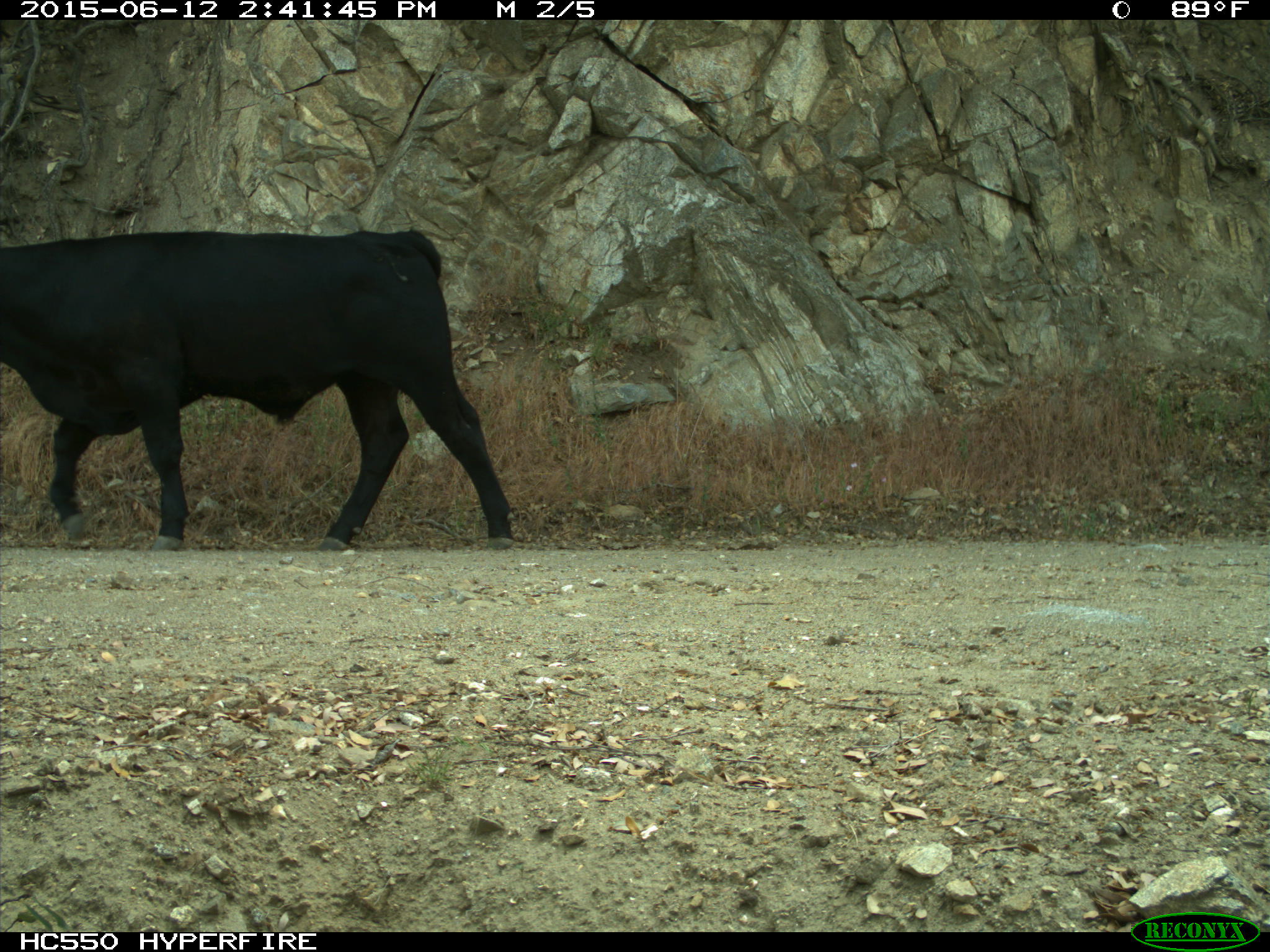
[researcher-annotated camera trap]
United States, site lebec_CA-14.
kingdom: Animalia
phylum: Chordata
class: Mammalia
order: Artiodactyla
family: Bovidae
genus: Bos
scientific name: Bos taurus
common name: domestic cow